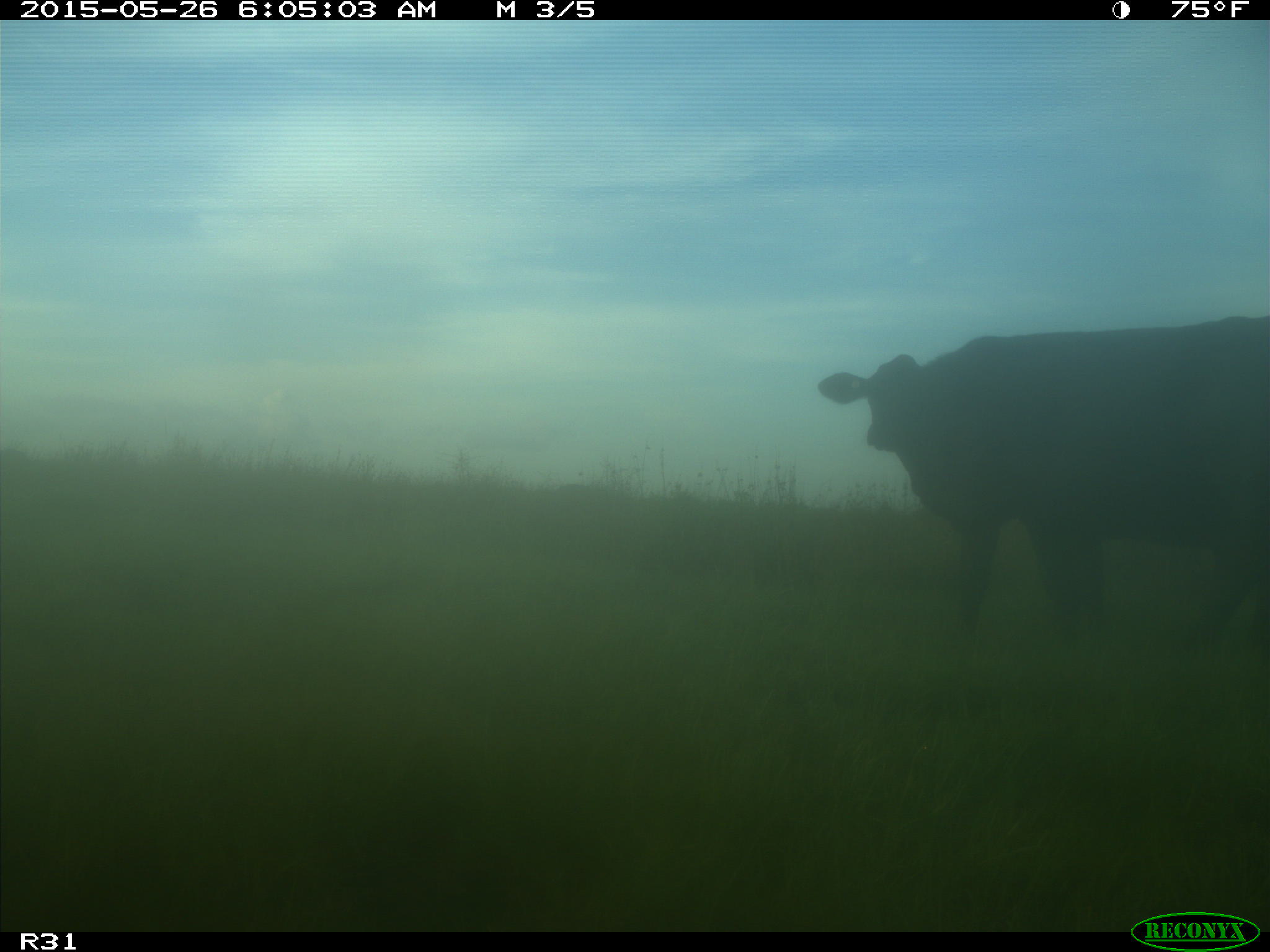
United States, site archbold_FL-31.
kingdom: Animalia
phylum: Chordata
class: Mammalia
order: Artiodactyla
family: Bovidae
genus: Bos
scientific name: Bos taurus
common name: domestic cow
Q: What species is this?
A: Bos taurus (domestic cow).